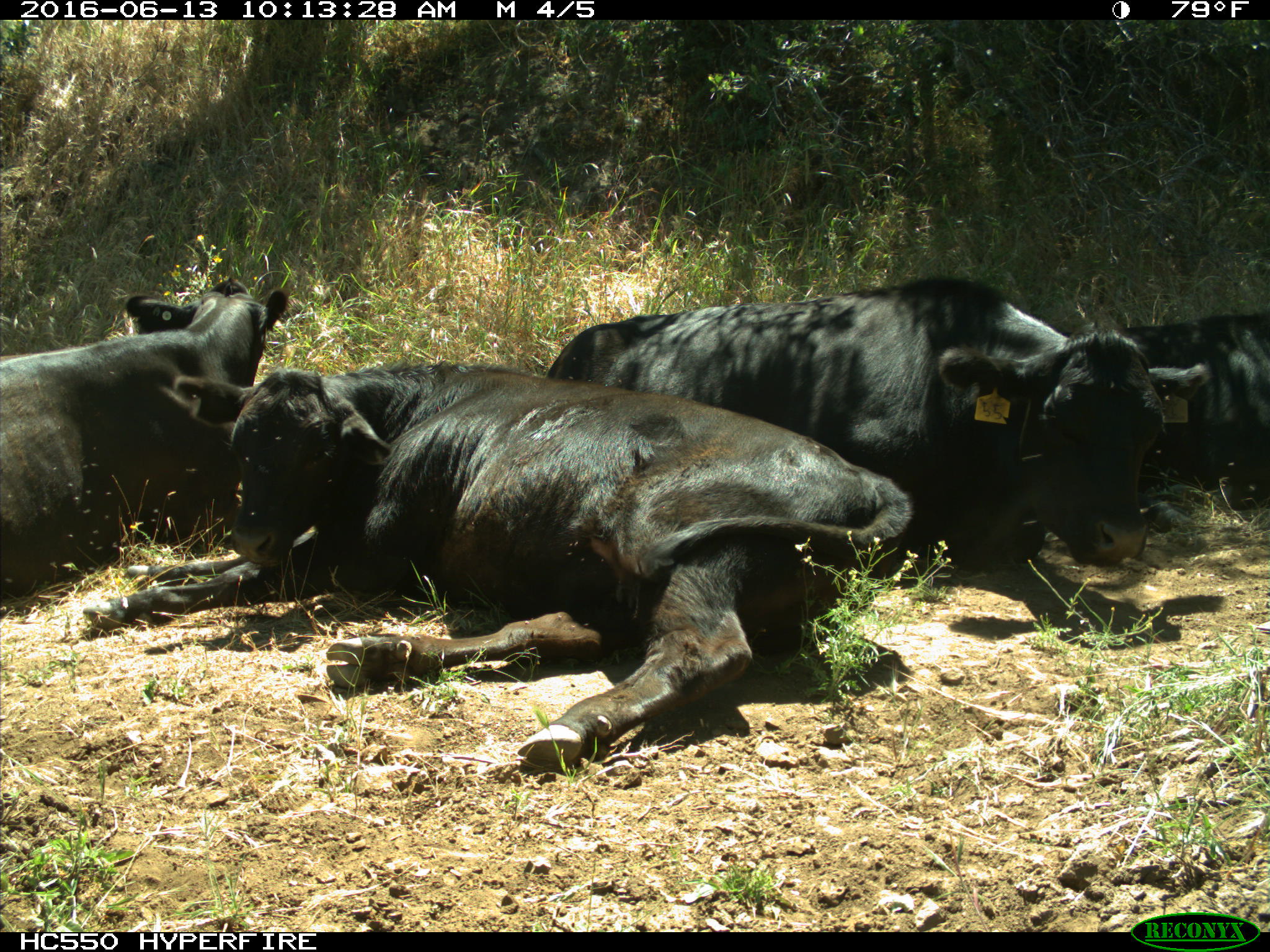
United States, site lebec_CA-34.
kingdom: Animalia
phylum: Chordata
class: Mammalia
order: Artiodactyla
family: Bovidae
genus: Bos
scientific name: Bos taurus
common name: domestic cow